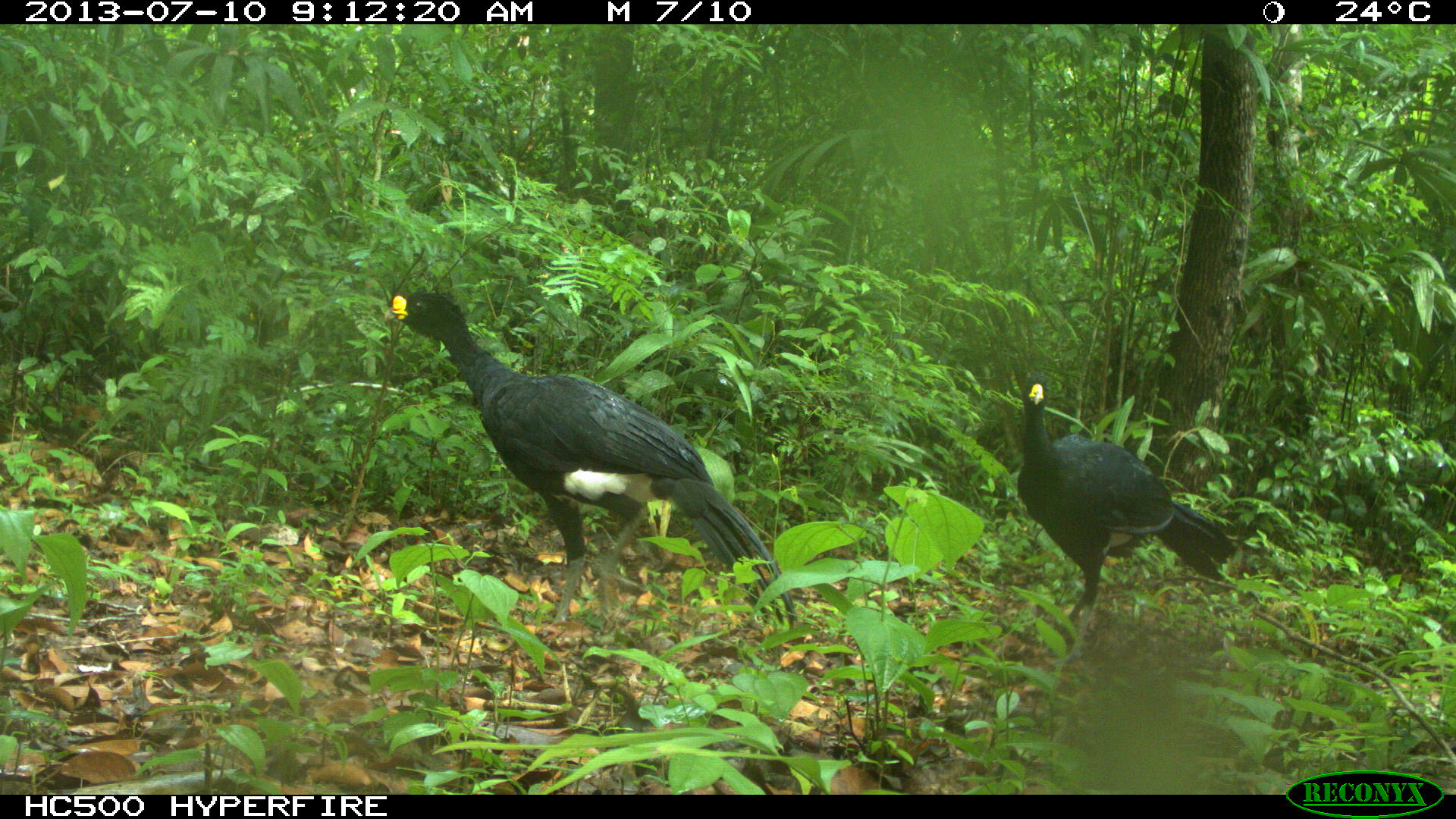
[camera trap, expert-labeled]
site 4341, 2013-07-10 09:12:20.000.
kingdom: Animalia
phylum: Chordata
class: Aves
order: Galliformes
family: Cracidae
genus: Crax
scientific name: Crax rubra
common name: great curassow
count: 2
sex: male